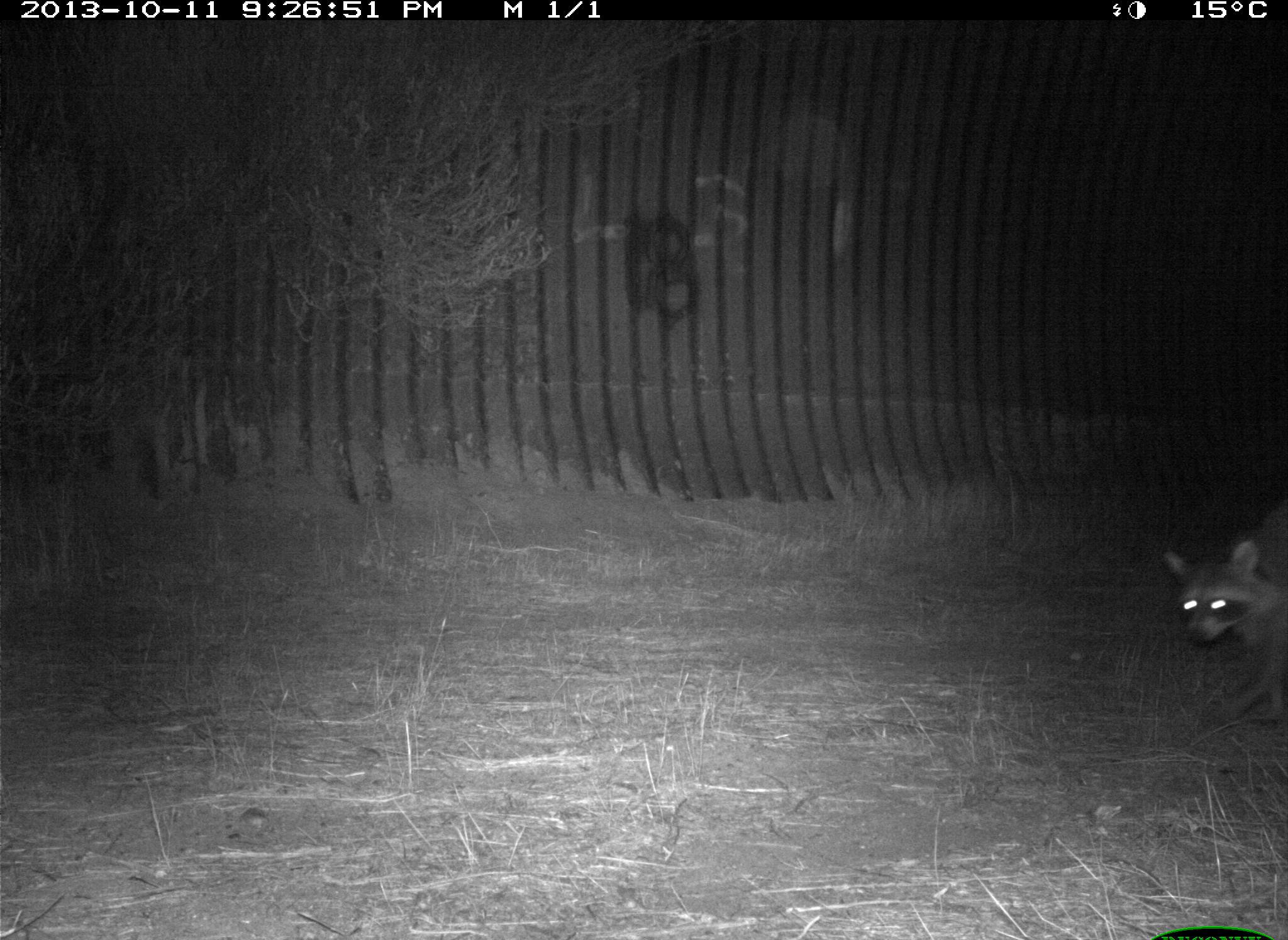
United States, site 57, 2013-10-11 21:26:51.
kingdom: Animalia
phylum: Chordata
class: Mammalia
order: Carnivora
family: Procyonidae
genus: Procyon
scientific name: Procyon lotor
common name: raccoon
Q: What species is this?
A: Raccoon (Procyon lotor).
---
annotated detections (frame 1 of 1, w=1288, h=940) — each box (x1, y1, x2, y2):
raccoon: (1162, 502, 1288, 726)